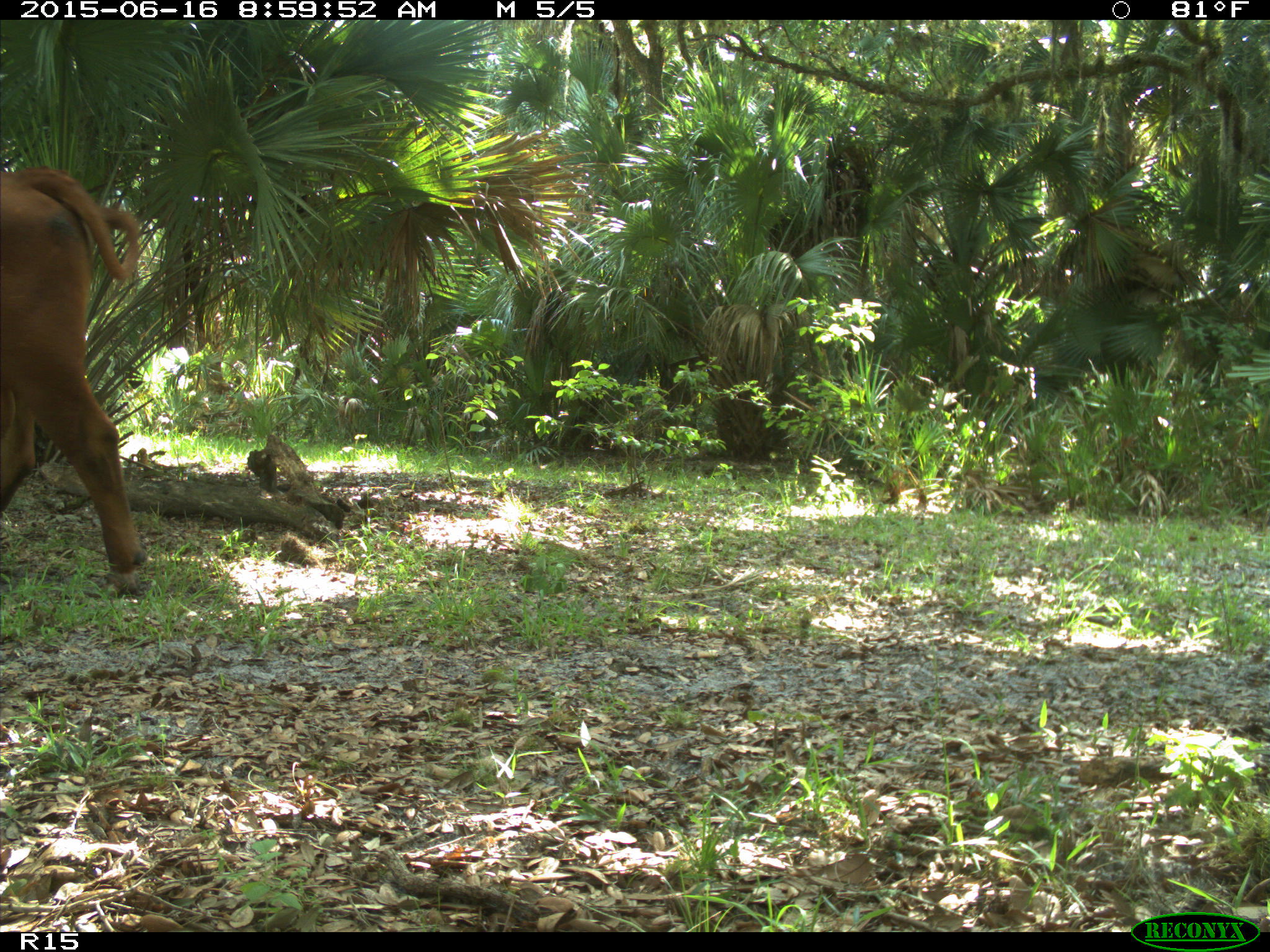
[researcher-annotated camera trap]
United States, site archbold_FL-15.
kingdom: Animalia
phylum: Chordata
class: Mammalia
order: Artiodactyla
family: Bovidae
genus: Bos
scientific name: Bos taurus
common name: domestic cow